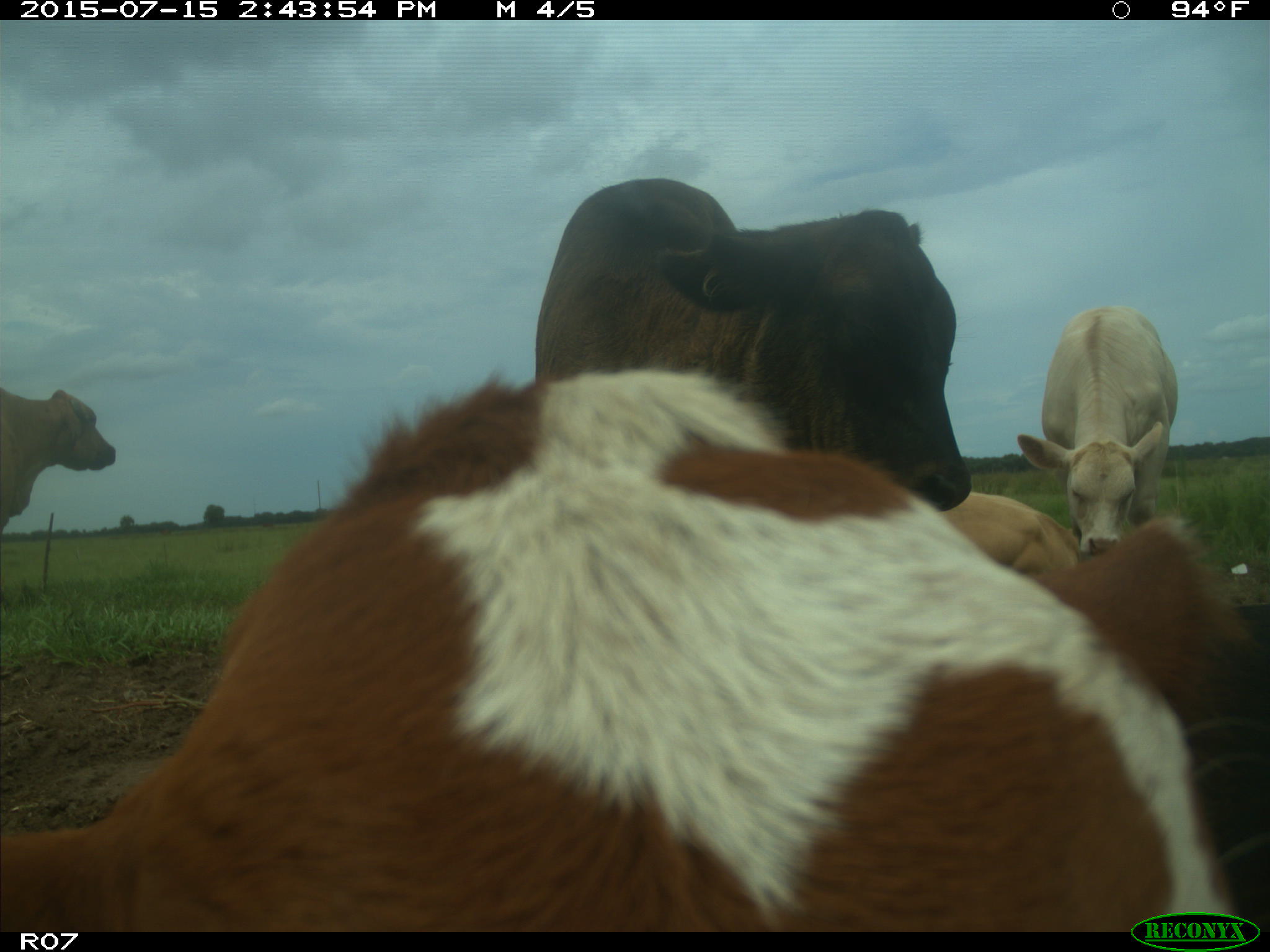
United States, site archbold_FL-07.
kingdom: Animalia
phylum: Chordata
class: Mammalia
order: Artiodactyla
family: Bovidae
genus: Bos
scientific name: Bos taurus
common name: domestic cow